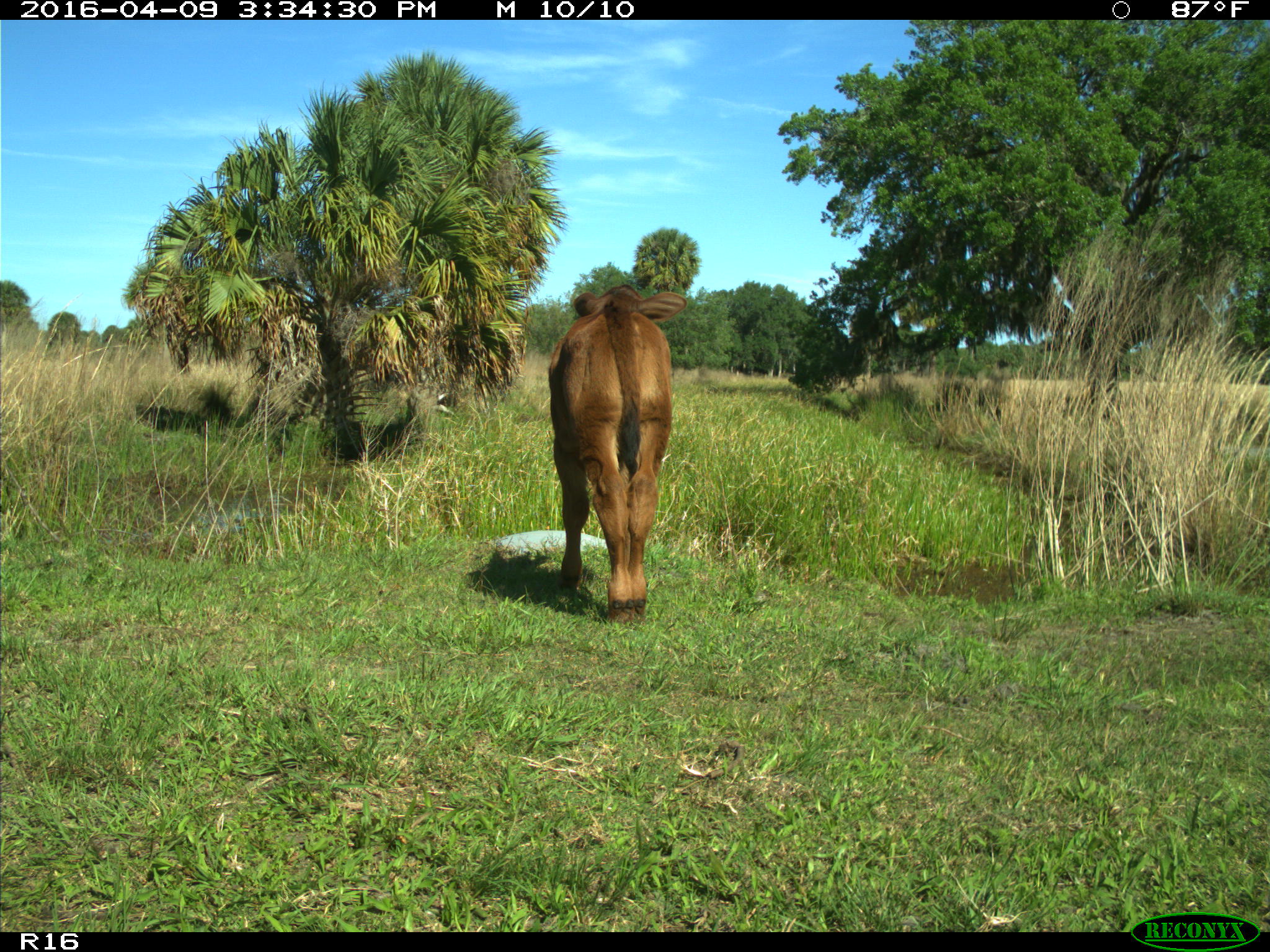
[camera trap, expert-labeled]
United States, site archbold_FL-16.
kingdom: Animalia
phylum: Chordata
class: Mammalia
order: Artiodactyla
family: Bovidae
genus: Bos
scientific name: Bos taurus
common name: domestic cow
Bos taurus (domestic cow).